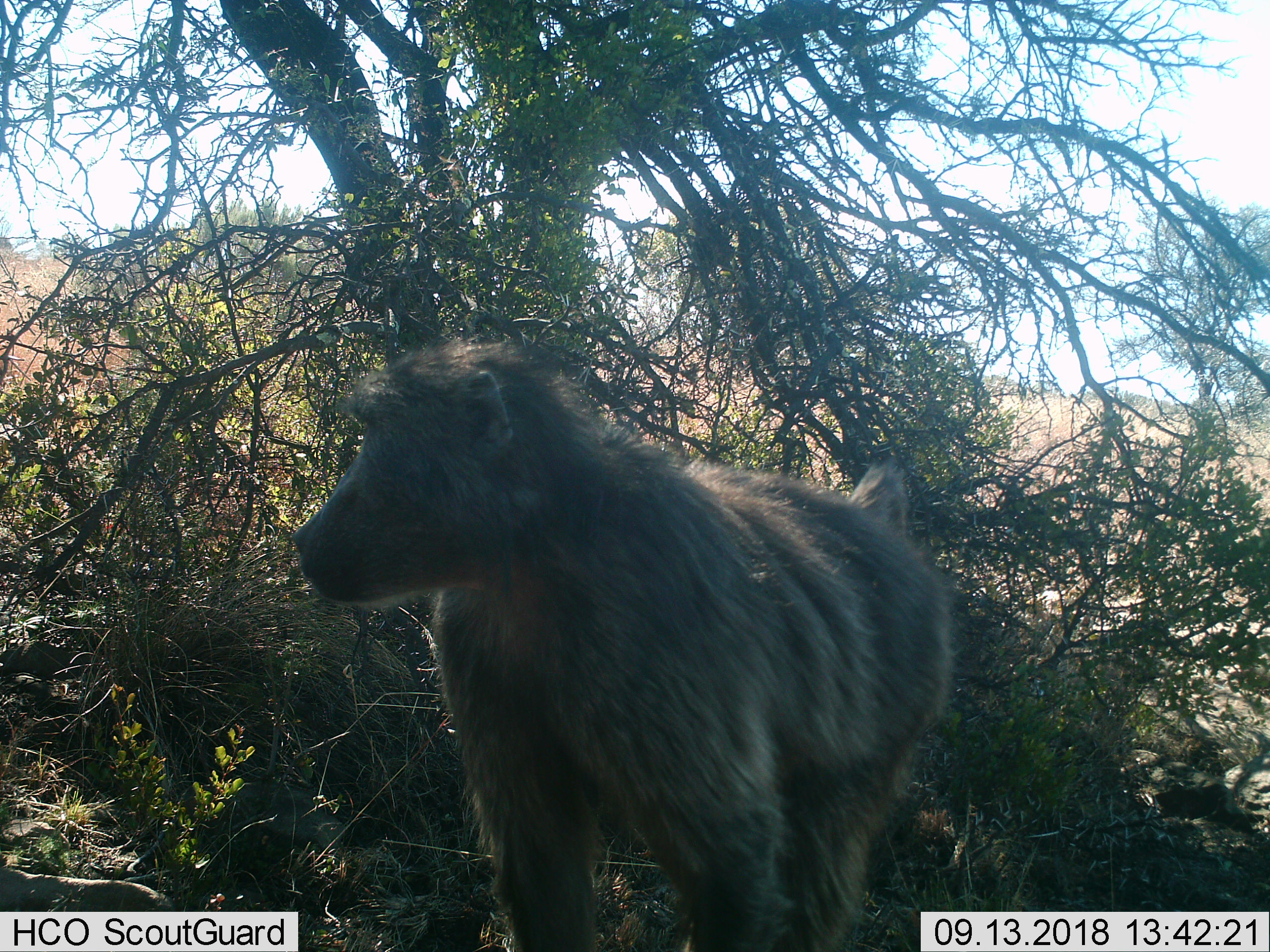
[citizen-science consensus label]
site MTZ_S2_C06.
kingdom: Animalia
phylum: Chordata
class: Mammalia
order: Primates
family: Cercopithecidae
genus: Papio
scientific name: Papio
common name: baboon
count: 1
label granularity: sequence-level